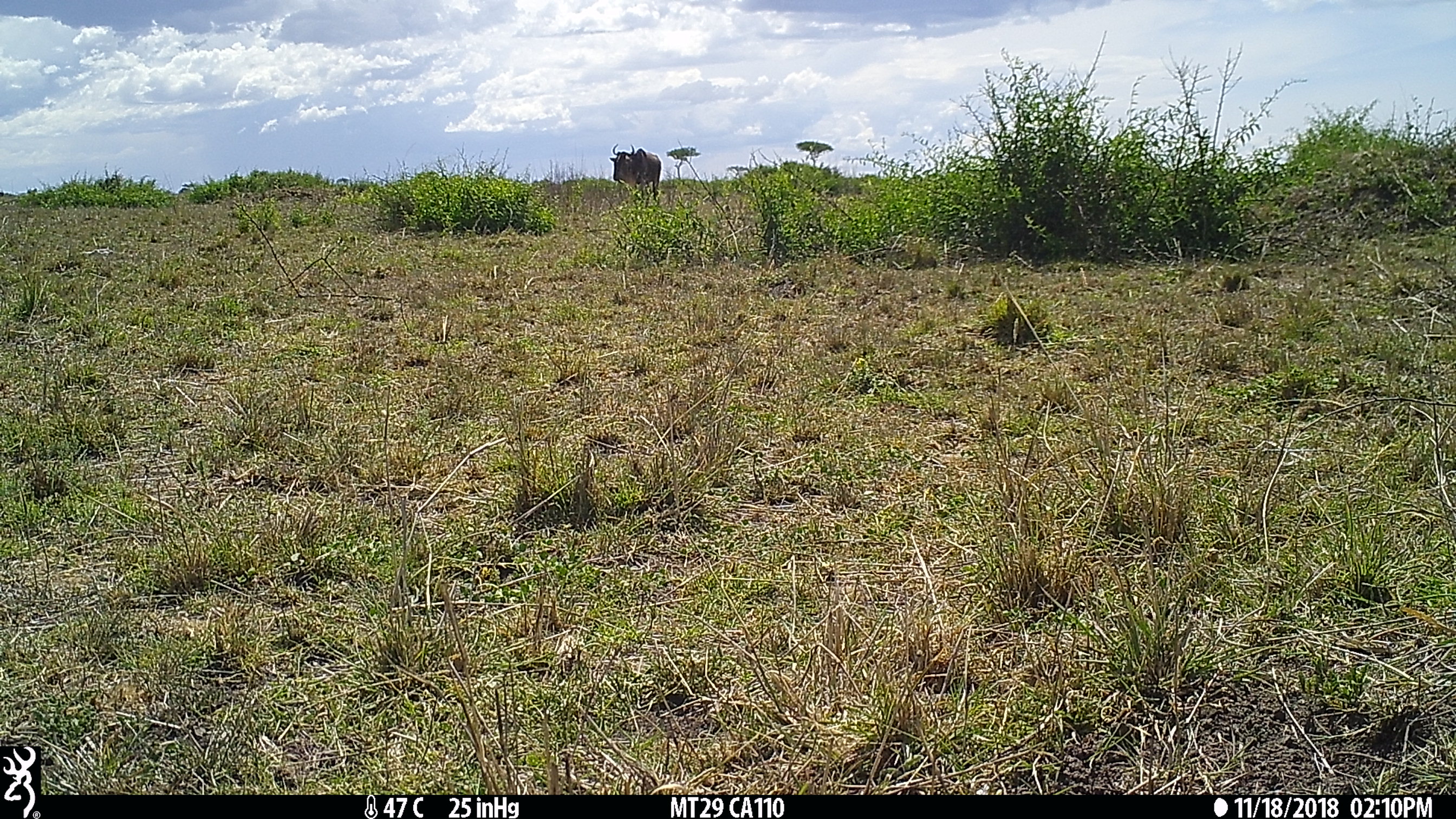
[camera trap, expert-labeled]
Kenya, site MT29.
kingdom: Animalia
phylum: Chordata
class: Mammalia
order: Artiodactyla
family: Bovidae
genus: Connochaetes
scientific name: Connochaetes taurinus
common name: blue wildebeest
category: wildebeest